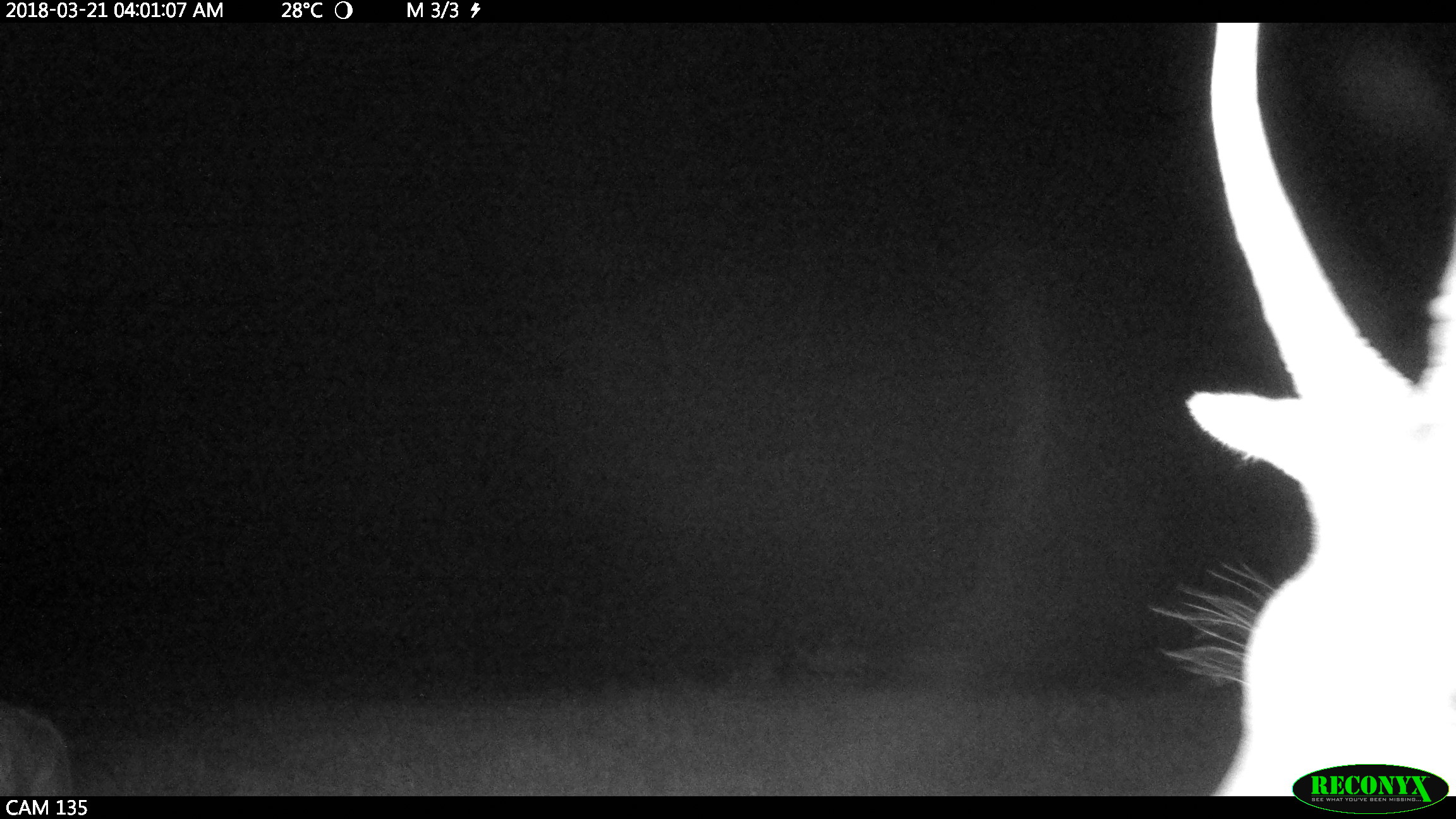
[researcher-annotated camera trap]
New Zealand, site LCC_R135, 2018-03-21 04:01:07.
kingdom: Animalia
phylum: Chordata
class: Mammalia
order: Artiodactyla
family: Cervidae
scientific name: Cervidae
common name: deer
Deer (Cervidae).